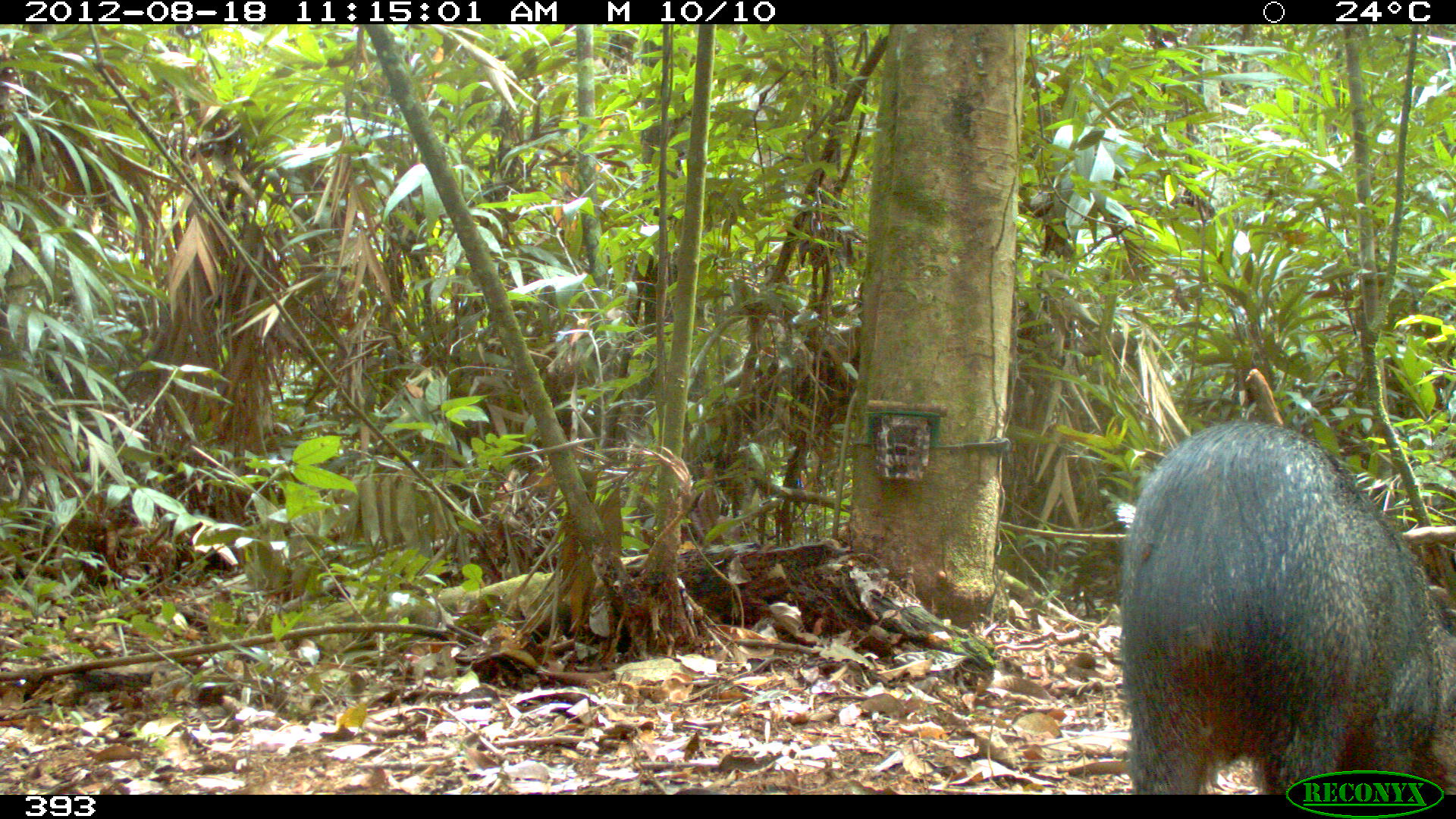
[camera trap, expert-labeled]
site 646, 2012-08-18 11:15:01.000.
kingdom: Animalia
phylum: Chordata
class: Mammalia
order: Artiodactyla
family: Tayassuidae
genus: Pecari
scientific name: Pecari tajacu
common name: collared peccary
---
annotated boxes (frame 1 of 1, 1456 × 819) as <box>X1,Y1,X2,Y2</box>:
pecari tajacu: <box>1118,422,1456,793</box>